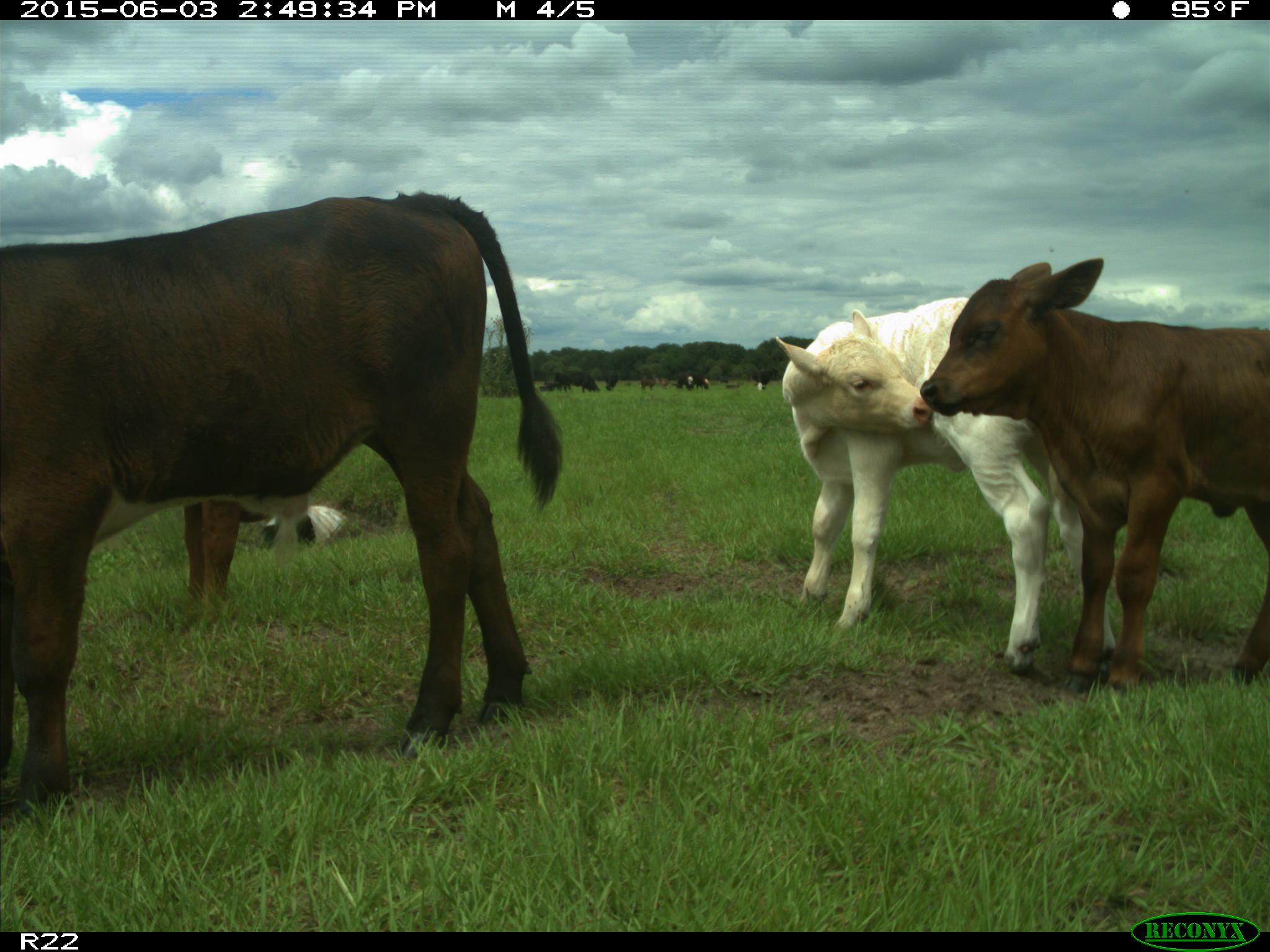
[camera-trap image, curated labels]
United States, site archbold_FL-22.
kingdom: Animalia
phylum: Chordata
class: Mammalia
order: Artiodactyla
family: Bovidae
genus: Bos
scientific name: Bos taurus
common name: domestic cow